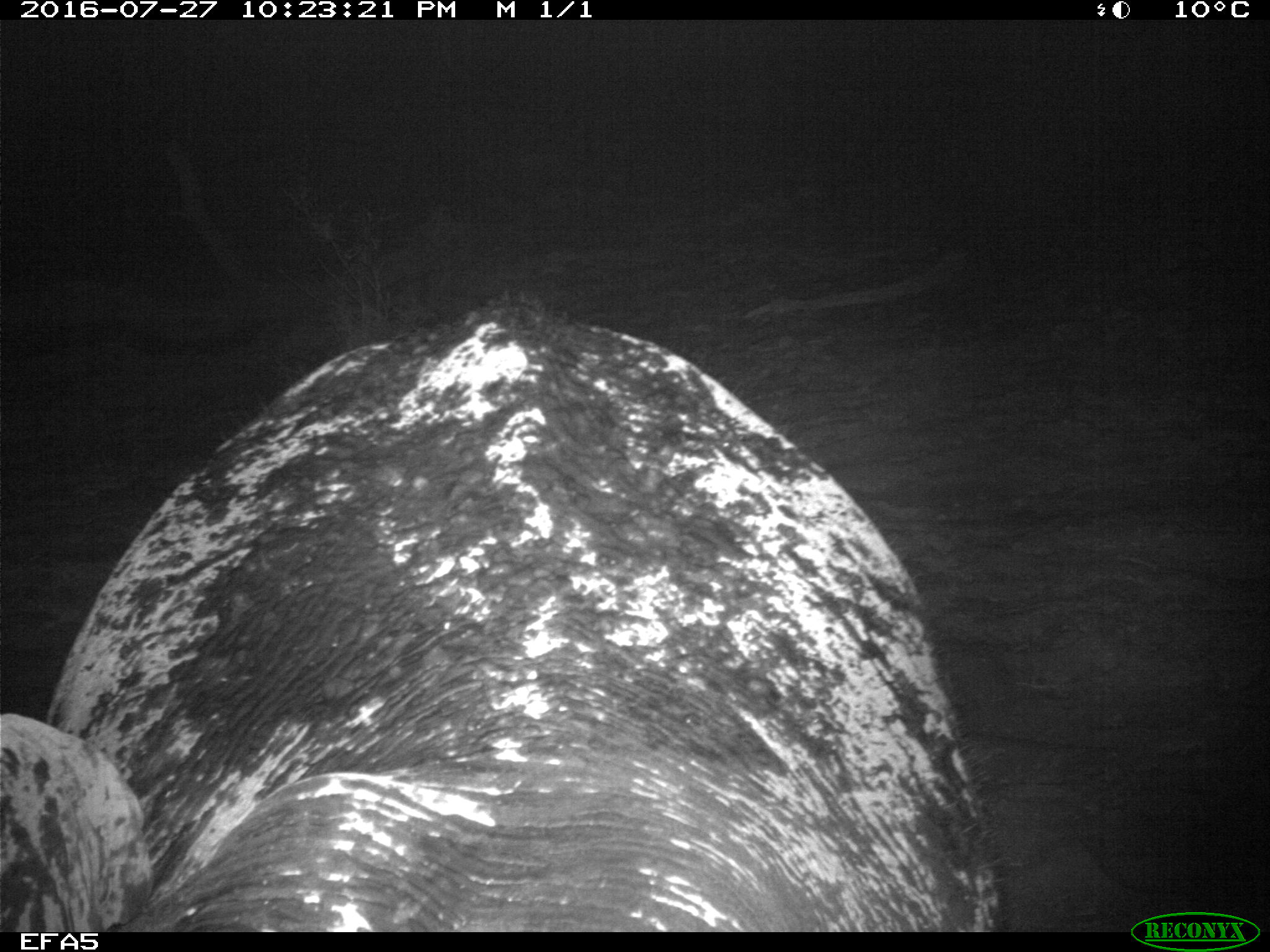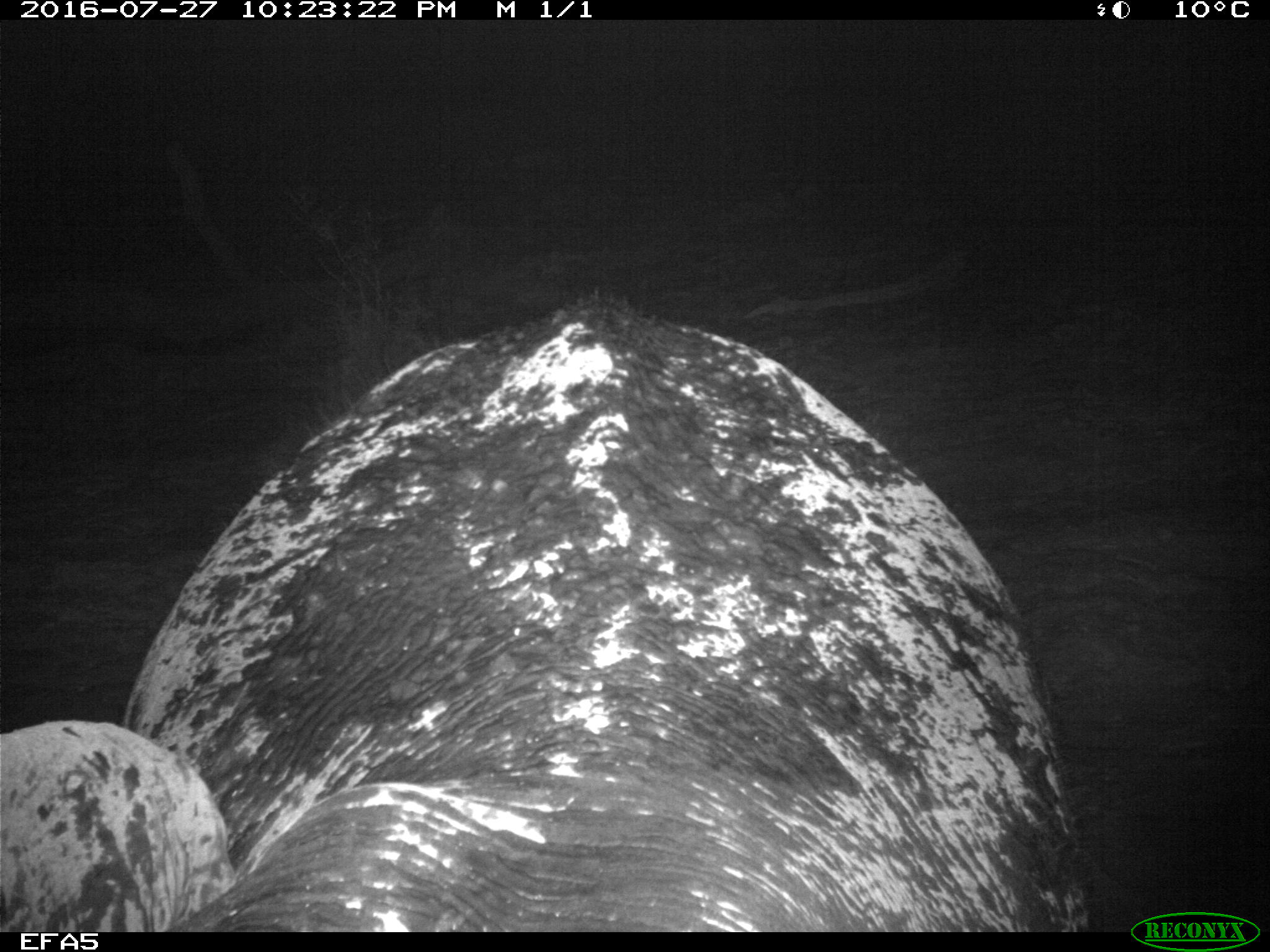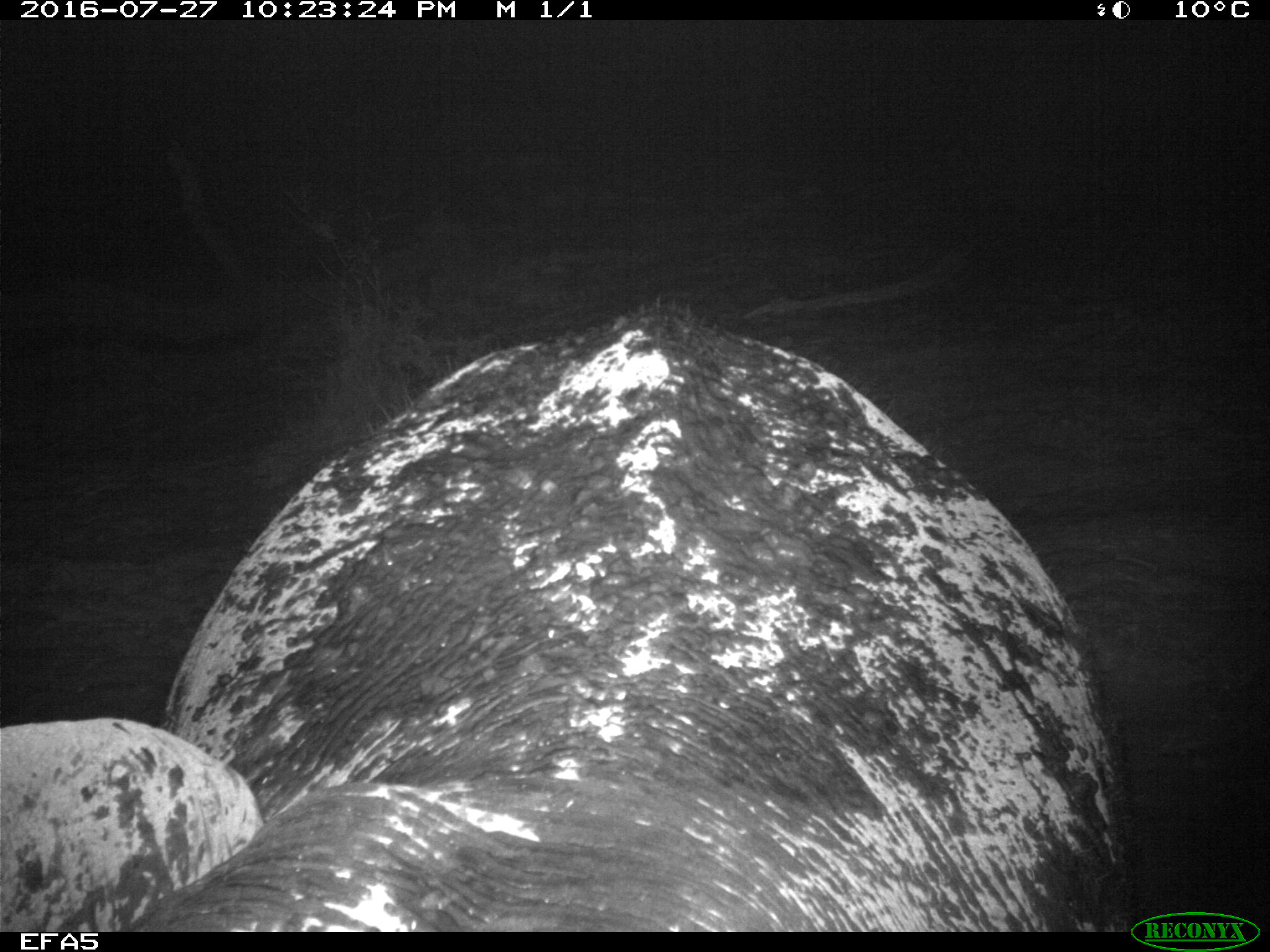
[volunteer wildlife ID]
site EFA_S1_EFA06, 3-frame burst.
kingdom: Animalia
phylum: Chordata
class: Mammalia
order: Proboscidea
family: Elephantidae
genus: Loxodonta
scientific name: Loxodonta africana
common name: african bush elephant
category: elephant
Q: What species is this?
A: Elephant (african bush elephant) (Loxodonta africana).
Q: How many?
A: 1.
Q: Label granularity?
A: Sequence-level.